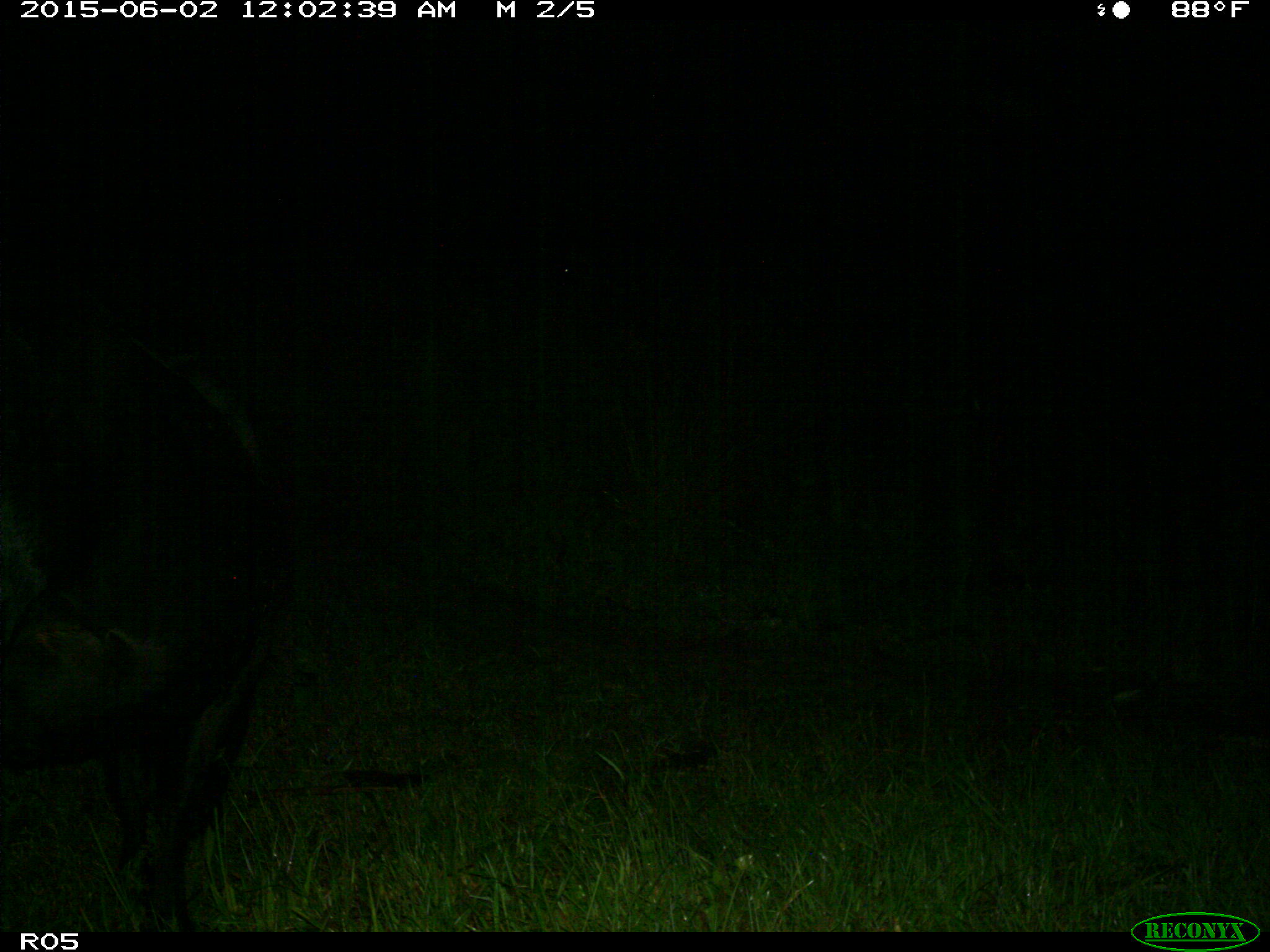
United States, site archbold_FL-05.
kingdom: Animalia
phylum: Chordata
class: Mammalia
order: Artiodactyla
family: Bovidae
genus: Bos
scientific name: Bos taurus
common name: domestic cow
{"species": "Bos taurus (domestic cow)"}